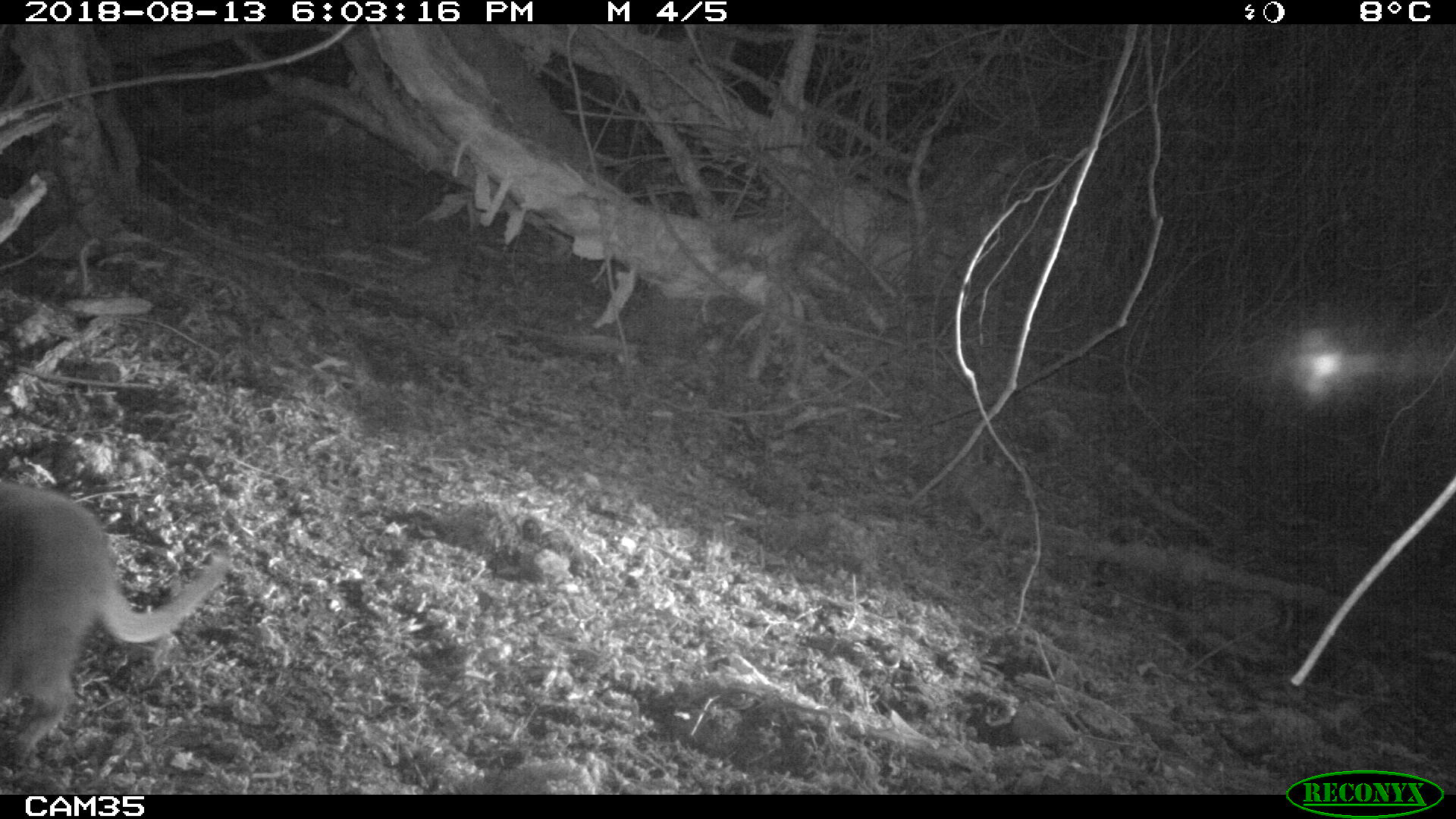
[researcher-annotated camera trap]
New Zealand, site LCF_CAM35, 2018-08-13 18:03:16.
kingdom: Animalia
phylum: Chordata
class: Mammalia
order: Diprotodontia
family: Macropodidae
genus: Notamacropus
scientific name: Notamacropus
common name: wallaby